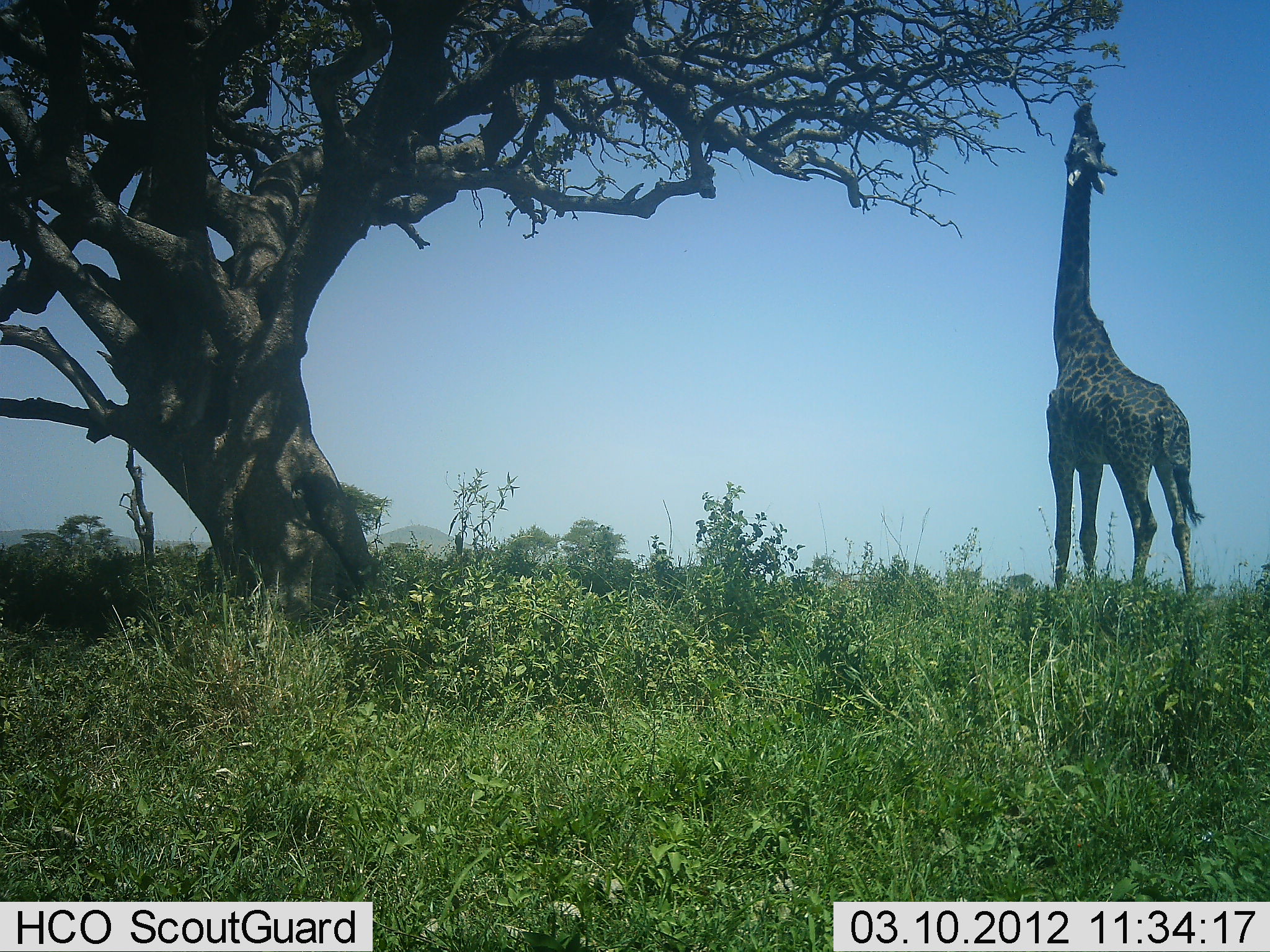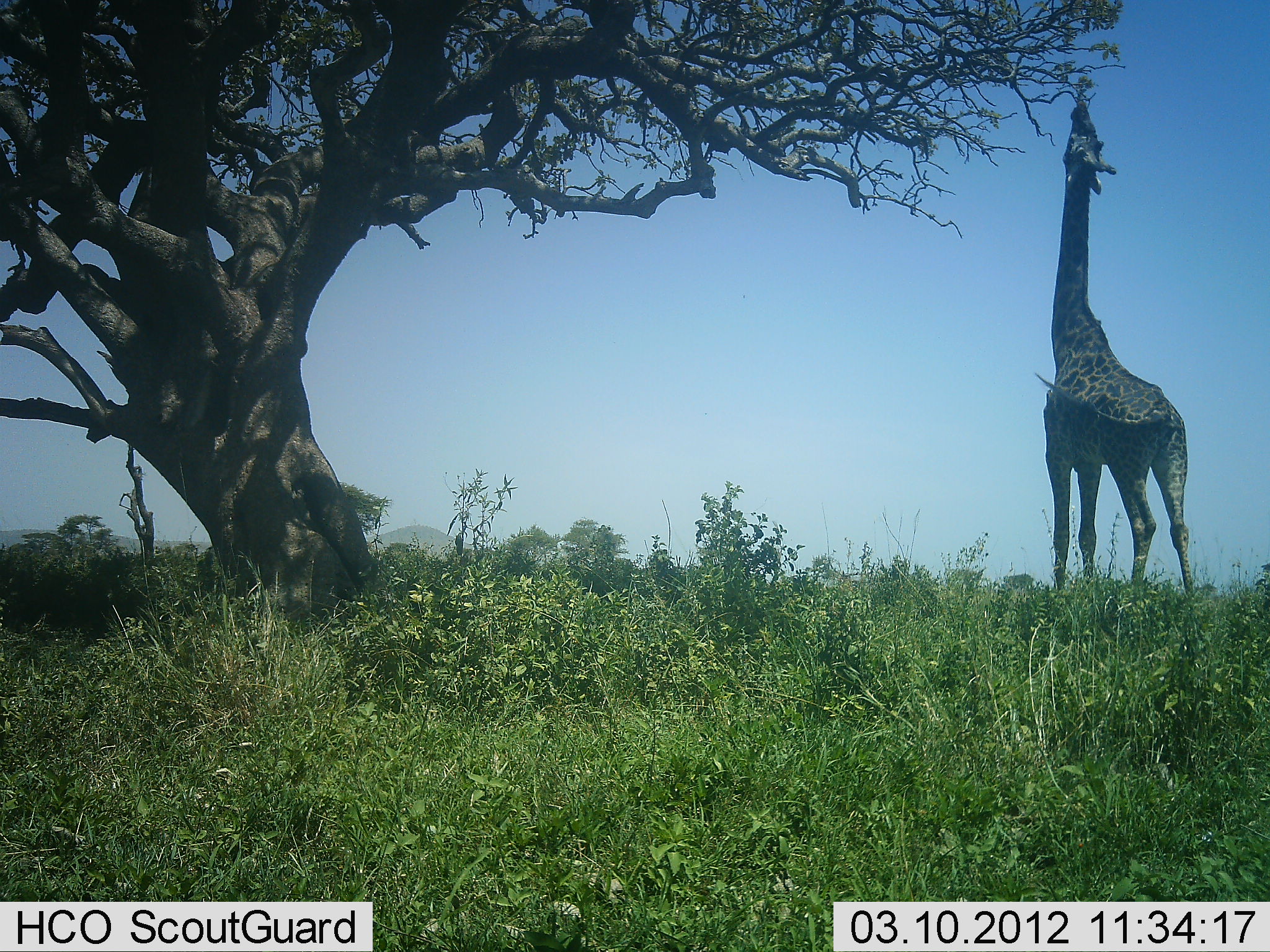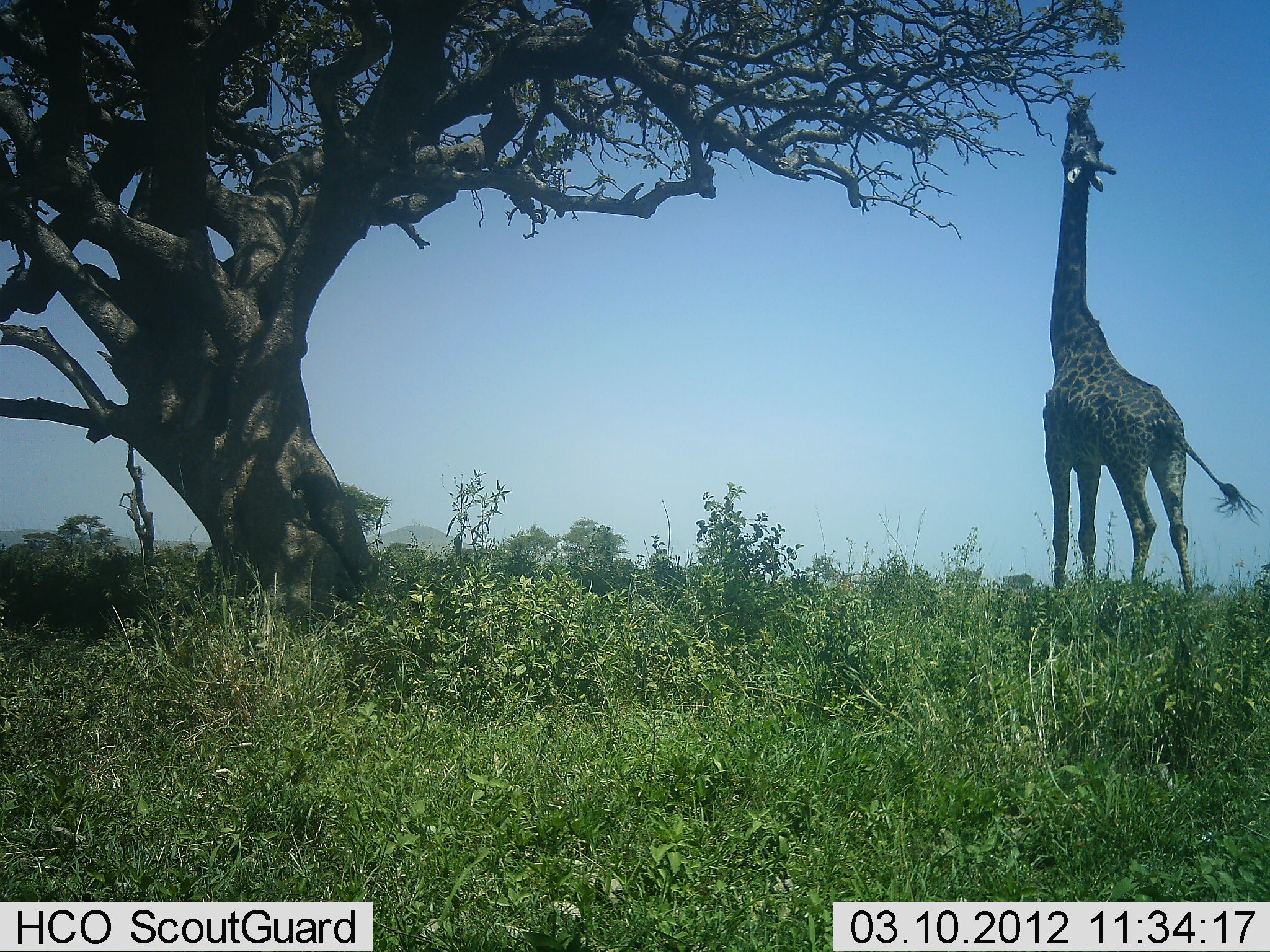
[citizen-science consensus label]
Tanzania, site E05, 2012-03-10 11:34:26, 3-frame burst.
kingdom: Animalia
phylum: Chordata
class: Mammalia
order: Artiodactyla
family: Giraffidae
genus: Giraffa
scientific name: Giraffa camelopardalis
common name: giraffe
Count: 1.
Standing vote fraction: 25%.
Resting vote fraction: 0%.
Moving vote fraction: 0%.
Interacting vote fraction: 0%.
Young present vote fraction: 0%.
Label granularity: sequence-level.